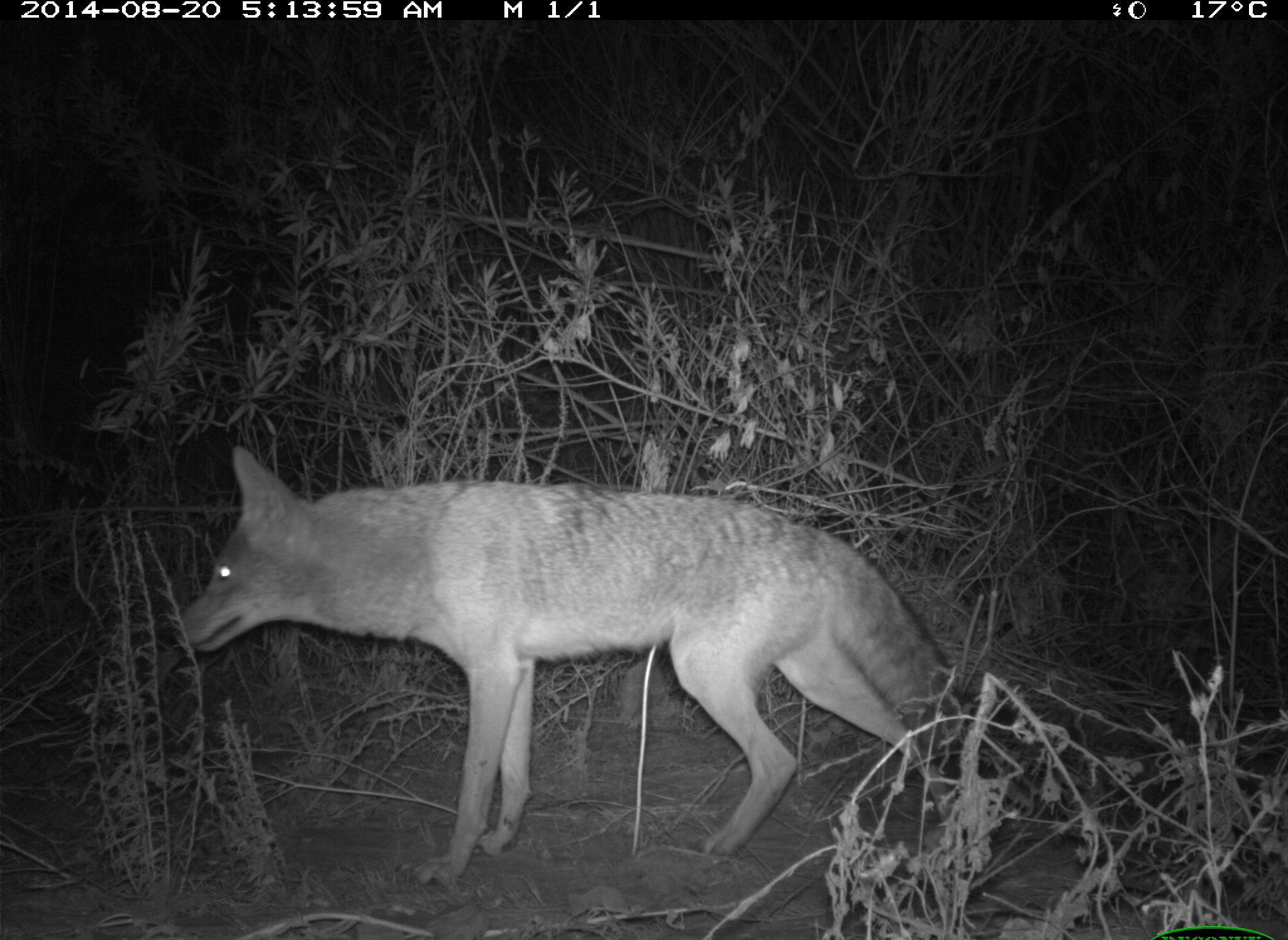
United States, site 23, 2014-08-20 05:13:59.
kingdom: Animalia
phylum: Chordata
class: Mammalia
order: Carnivora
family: Canidae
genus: Canis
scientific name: Canis latrans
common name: coyote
Coyote (Canis latrans).